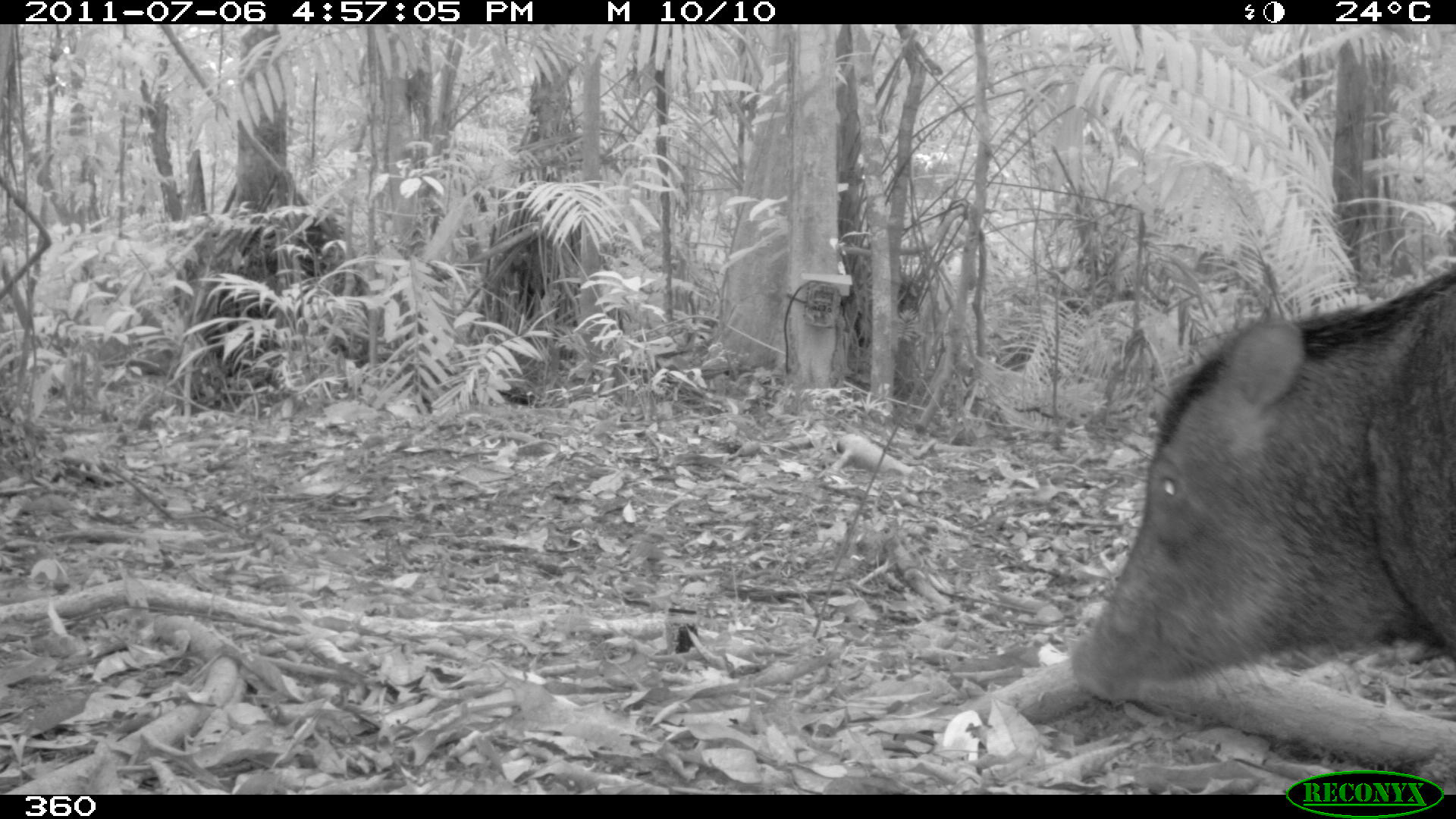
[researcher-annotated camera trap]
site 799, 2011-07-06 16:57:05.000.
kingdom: Animalia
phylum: Chordata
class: Mammalia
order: Artiodactyla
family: Tayassuidae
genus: Tayassu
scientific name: Tayassu pecari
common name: white-lipped peccary